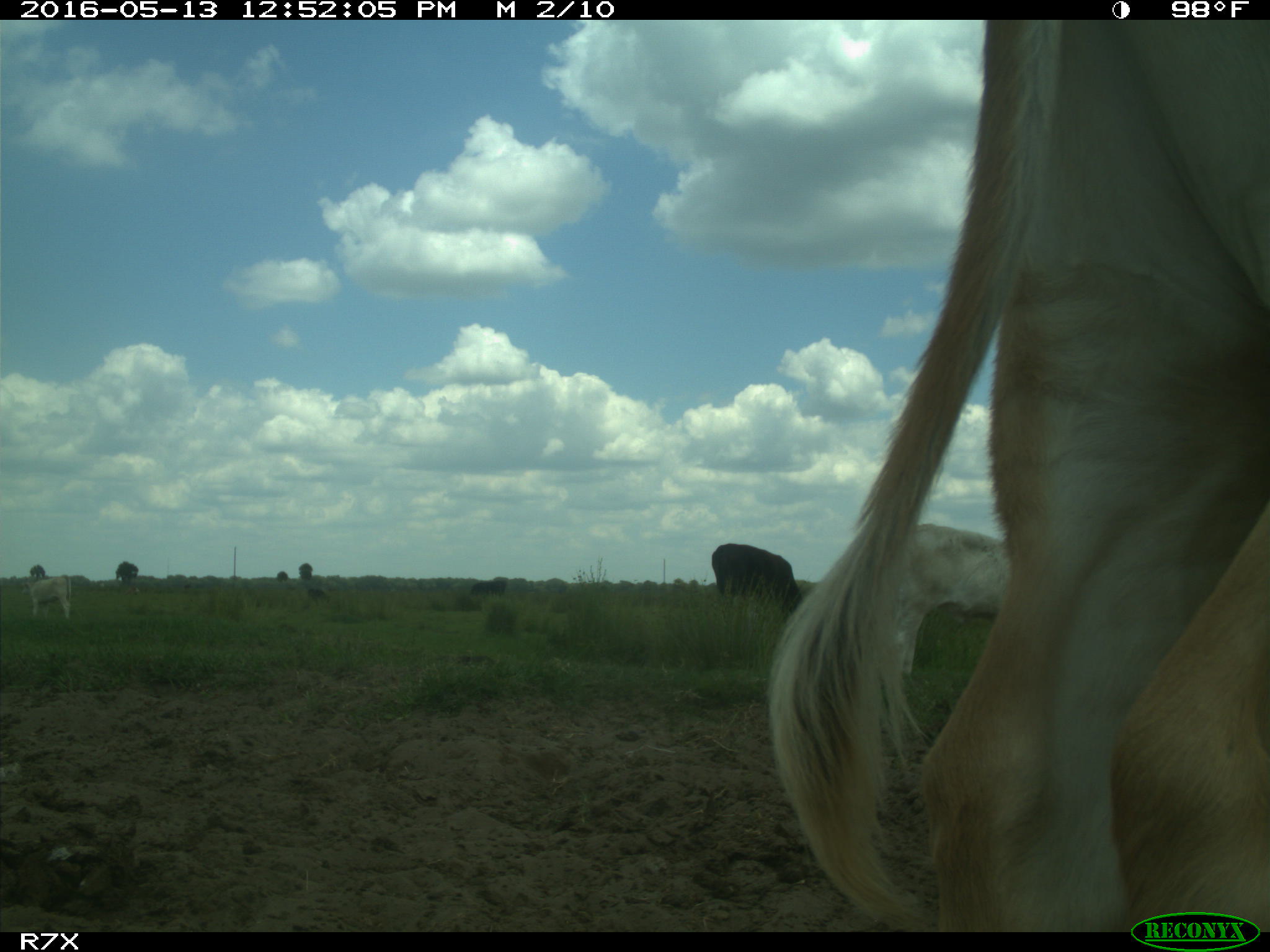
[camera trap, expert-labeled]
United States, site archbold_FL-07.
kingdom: Animalia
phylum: Chordata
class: Mammalia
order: Artiodactyla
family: Bovidae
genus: Bos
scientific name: Bos taurus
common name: domestic cow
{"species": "Bos taurus (domestic cow)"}